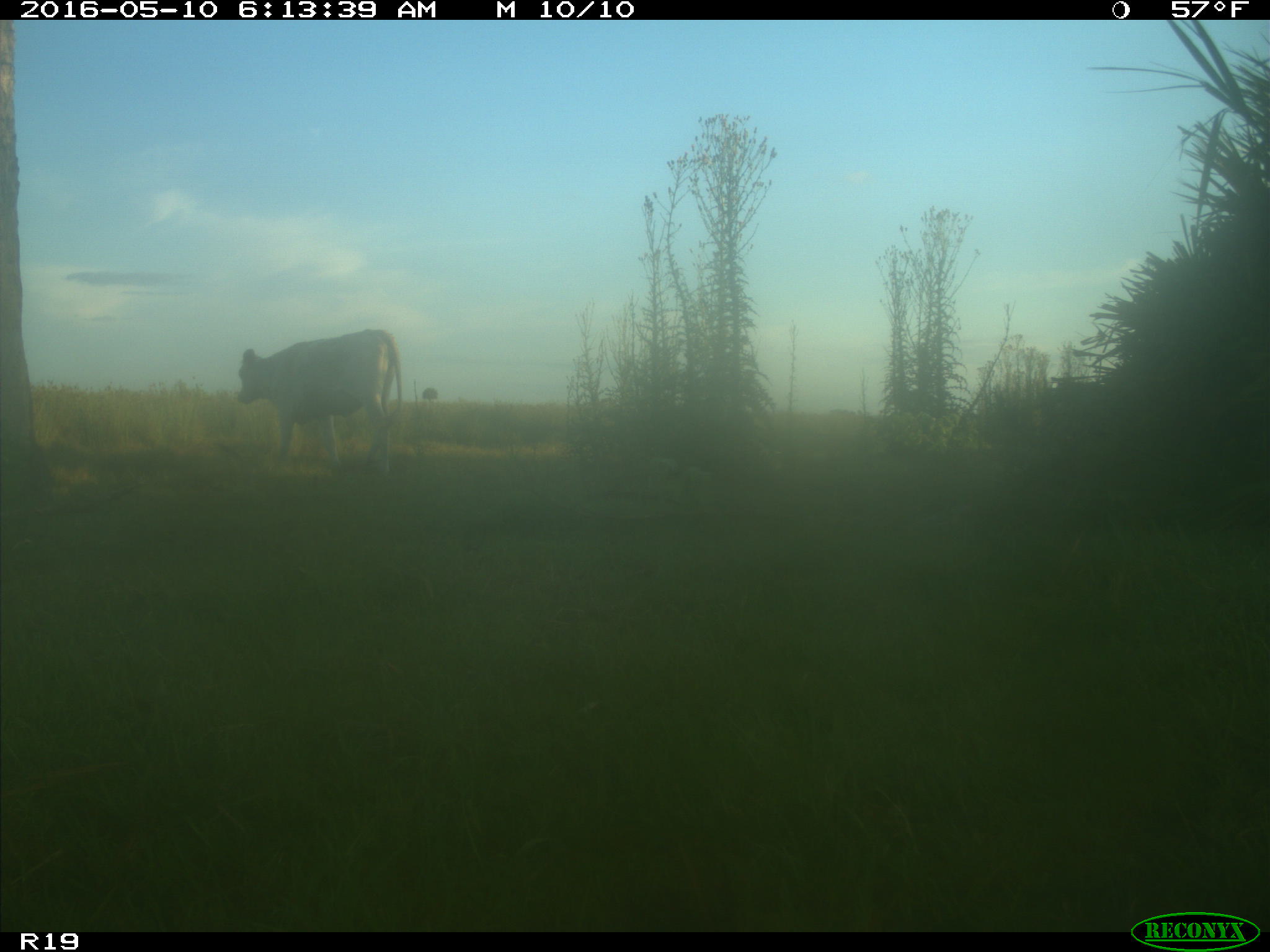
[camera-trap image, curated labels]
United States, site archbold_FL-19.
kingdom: Animalia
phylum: Chordata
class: Mammalia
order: Artiodactyla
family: Bovidae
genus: Bos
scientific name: Bos taurus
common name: domestic cow